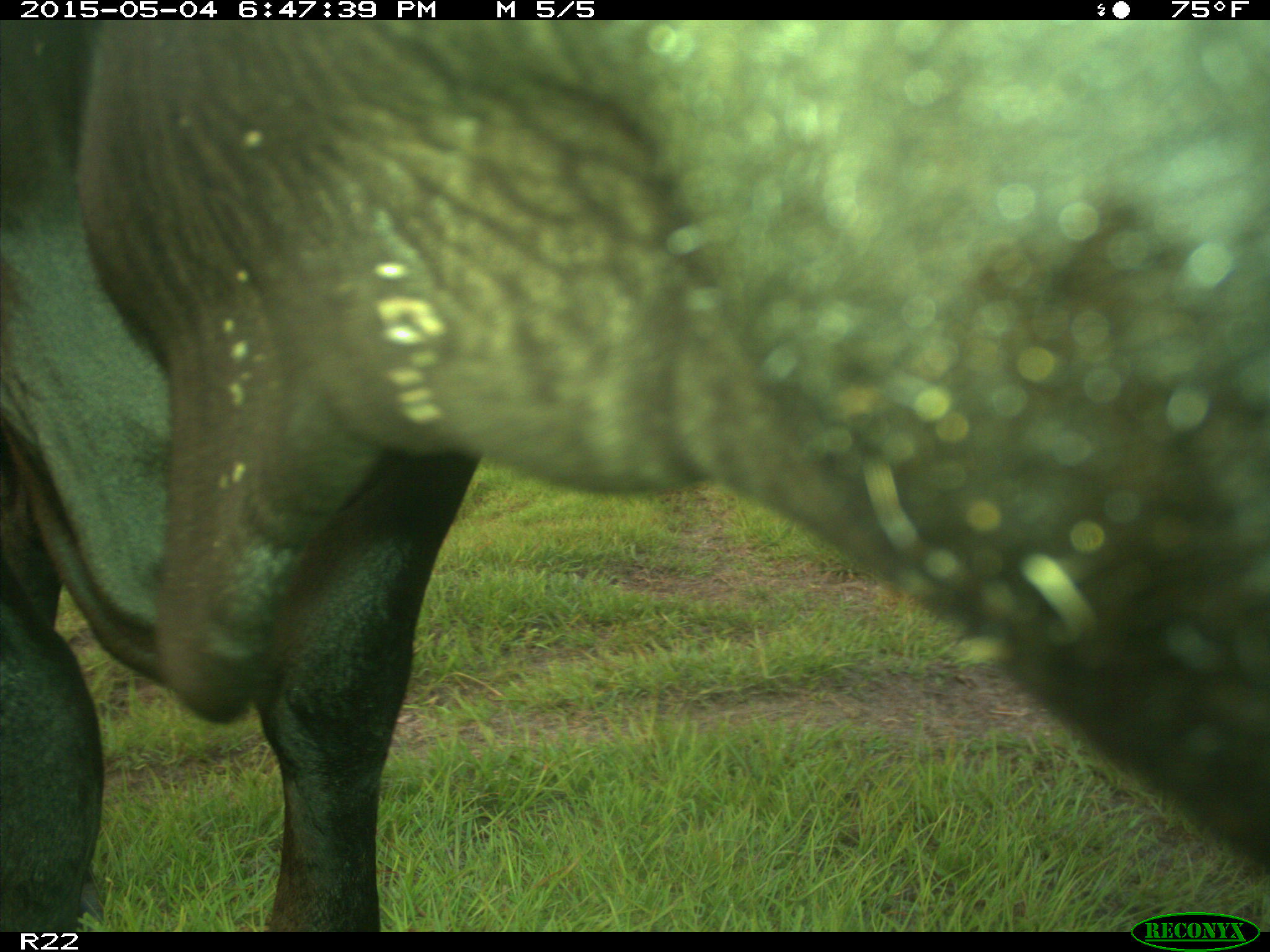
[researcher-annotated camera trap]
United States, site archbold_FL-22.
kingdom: Animalia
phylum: Chordata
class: Mammalia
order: Artiodactyla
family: Bovidae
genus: Bos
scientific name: Bos taurus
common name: domestic cow